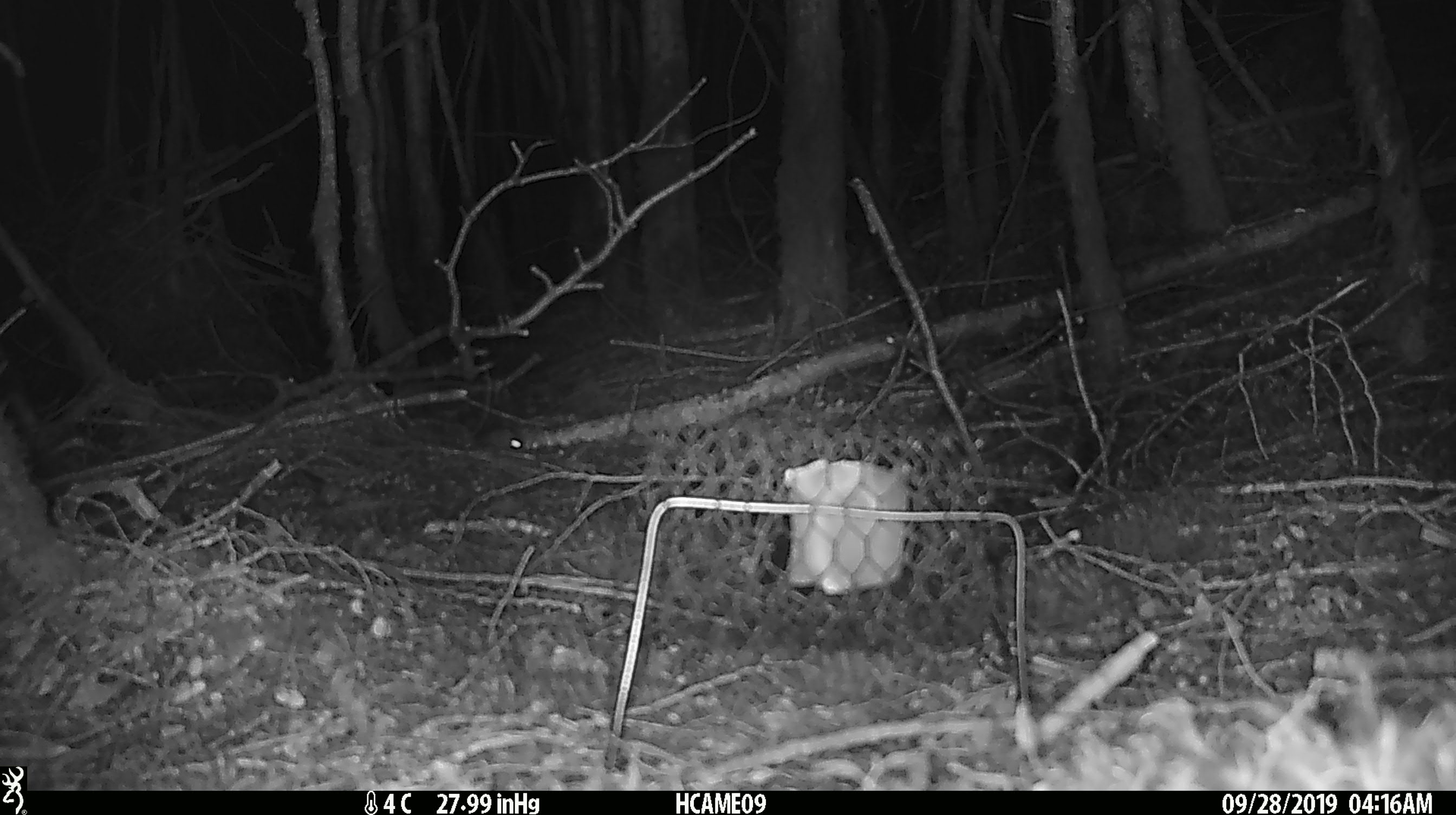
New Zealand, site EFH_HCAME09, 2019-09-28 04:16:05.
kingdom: Animalia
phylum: Chordata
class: Mammalia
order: Rodentia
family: Muridae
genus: Mus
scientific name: Mus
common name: mouse